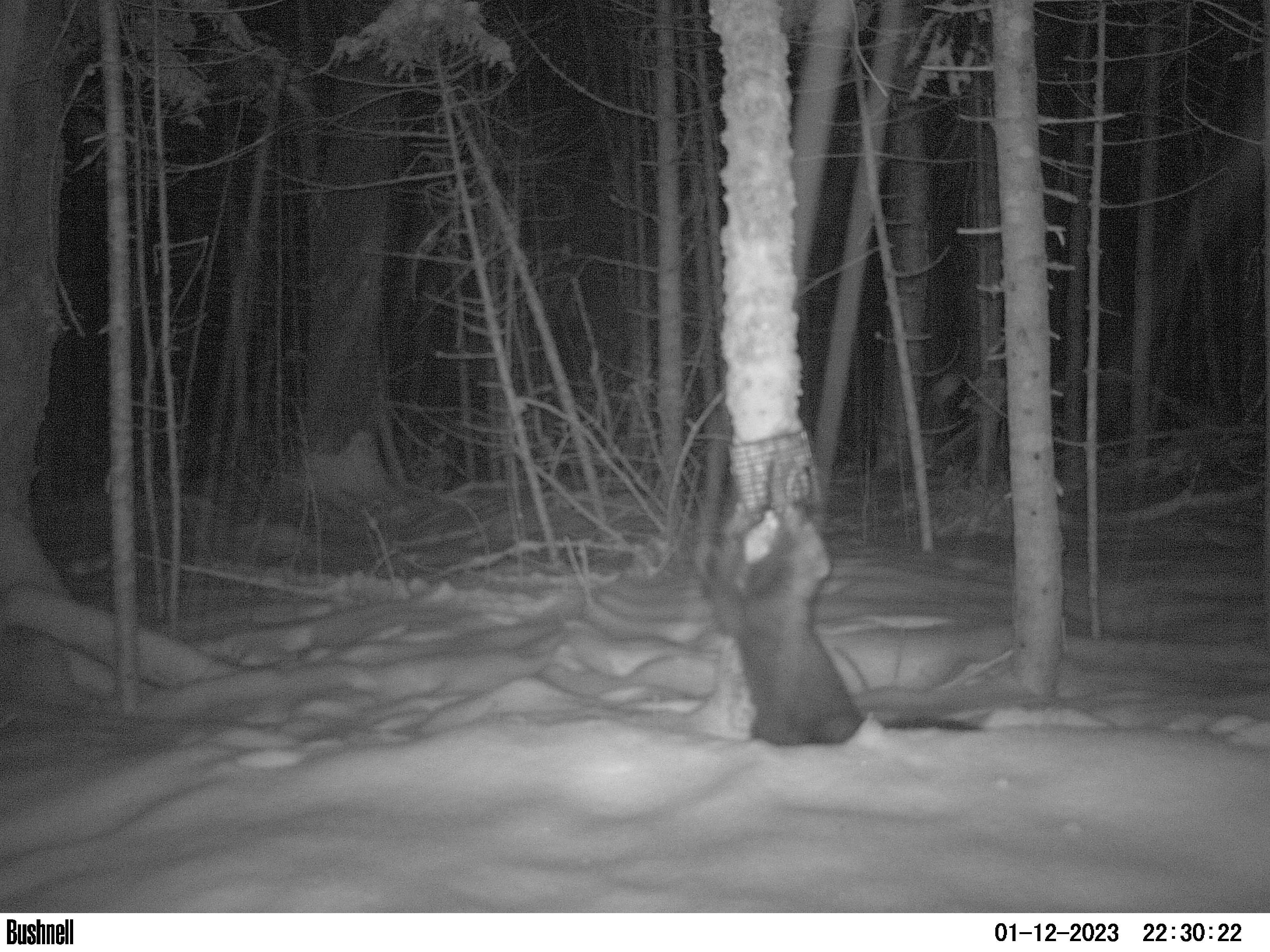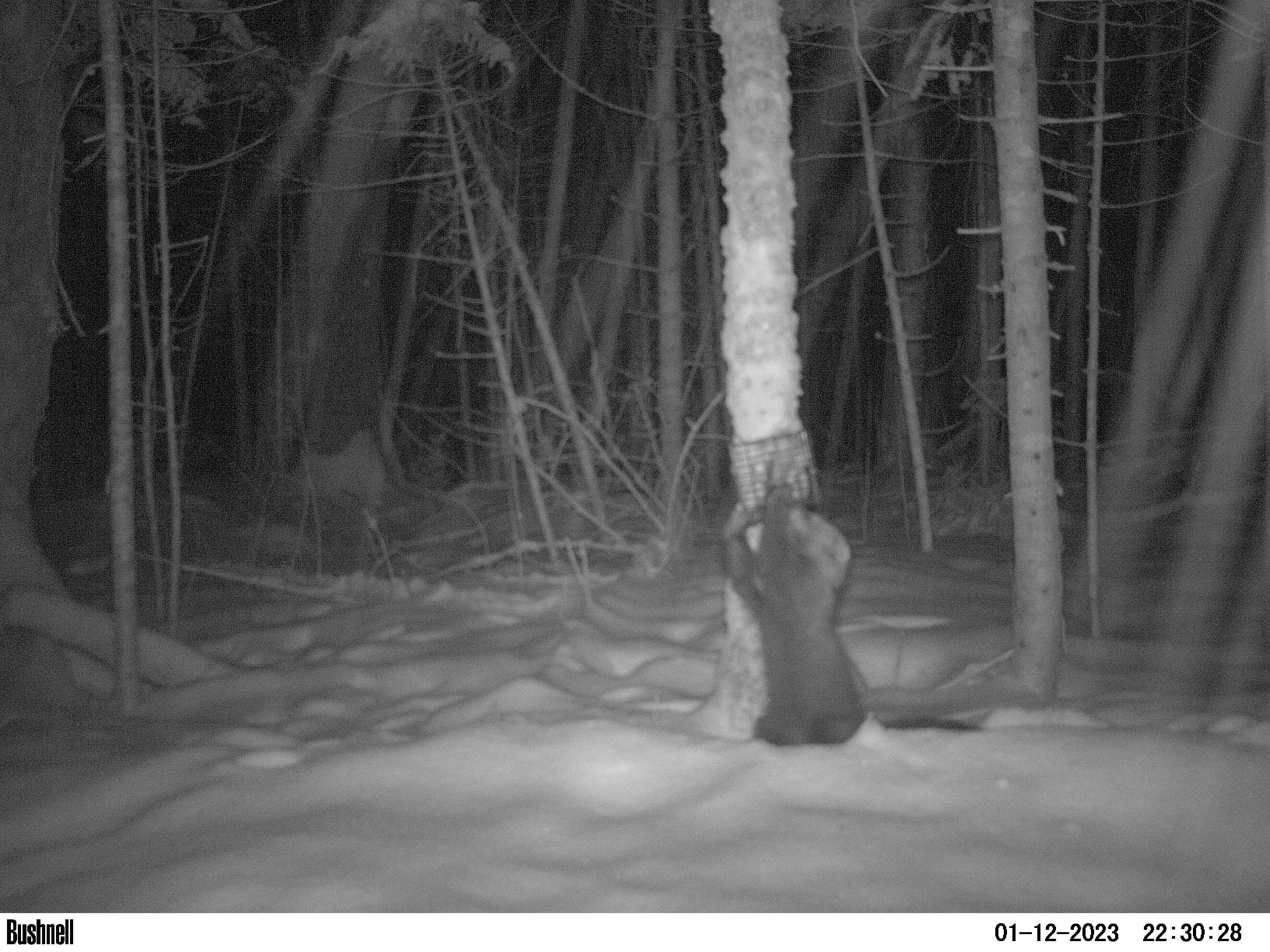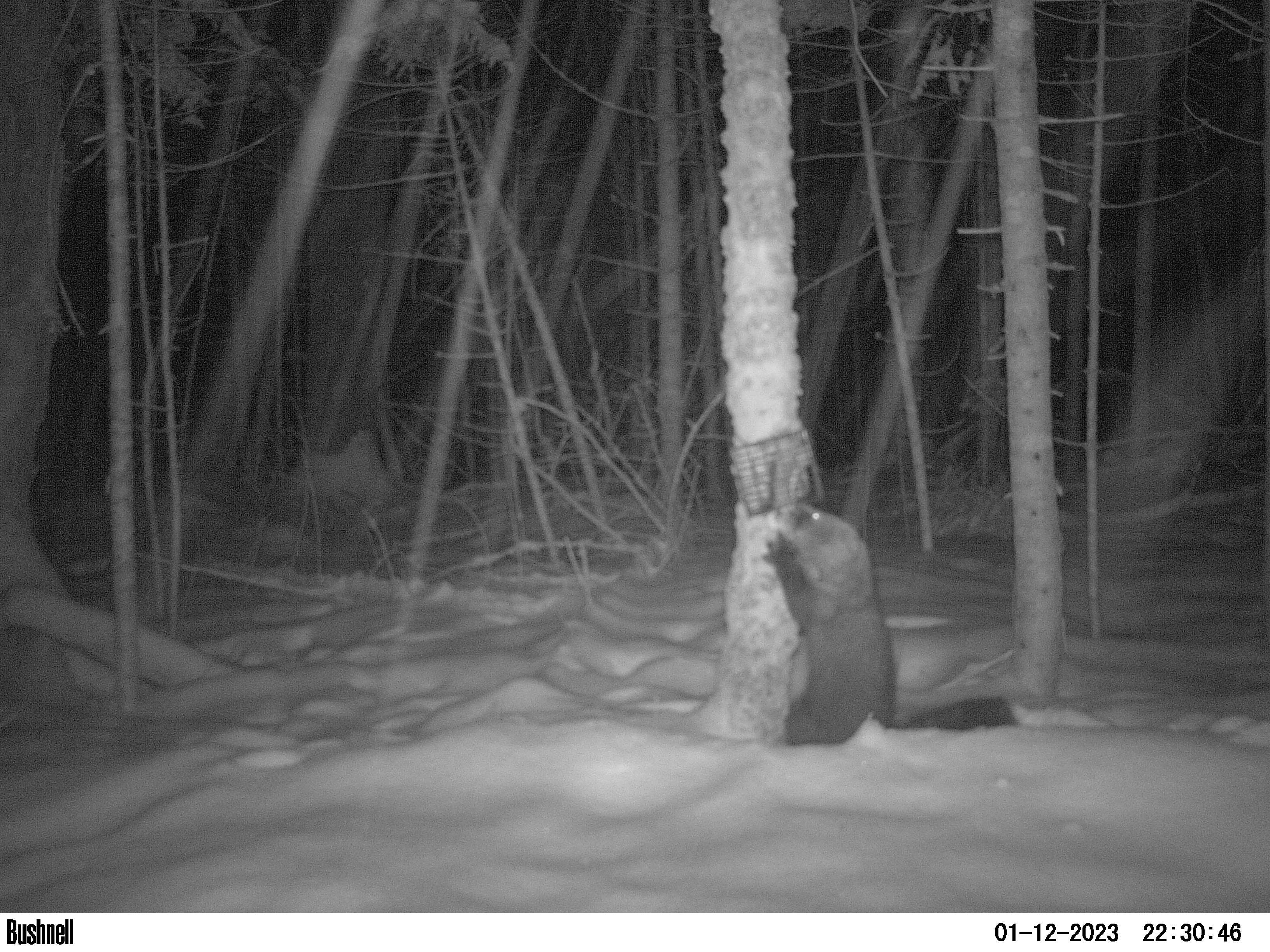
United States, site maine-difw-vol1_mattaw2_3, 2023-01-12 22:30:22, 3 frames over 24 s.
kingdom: Animalia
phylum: Chordata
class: Mammalia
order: Carnivora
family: Mustelidae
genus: Pekania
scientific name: Pekania pennanti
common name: fisher